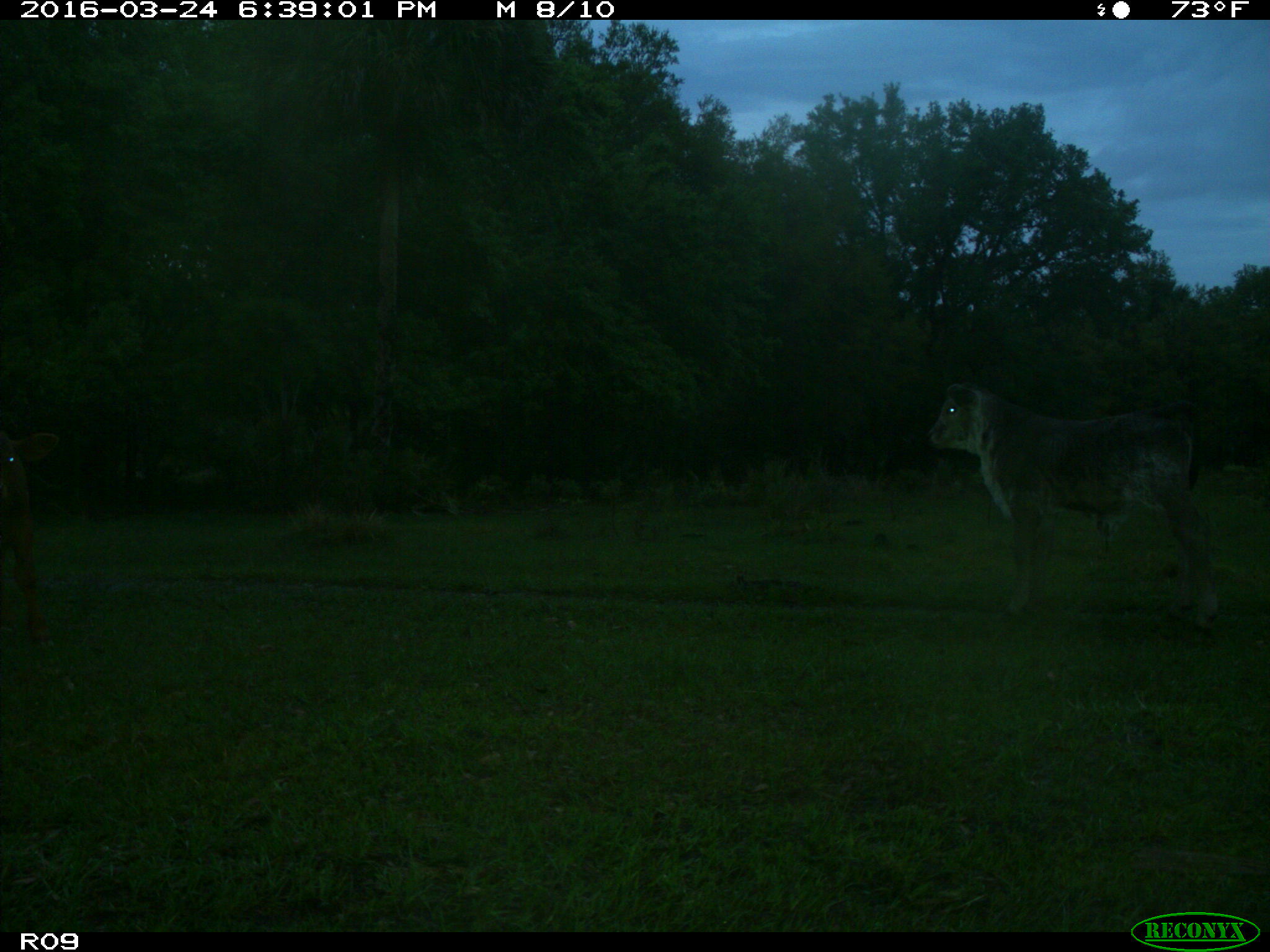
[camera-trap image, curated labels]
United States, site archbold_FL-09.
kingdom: Animalia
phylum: Chordata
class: Mammalia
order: Artiodactyla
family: Bovidae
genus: Bos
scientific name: Bos taurus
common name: domestic cow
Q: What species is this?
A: Bos taurus (domestic cow).